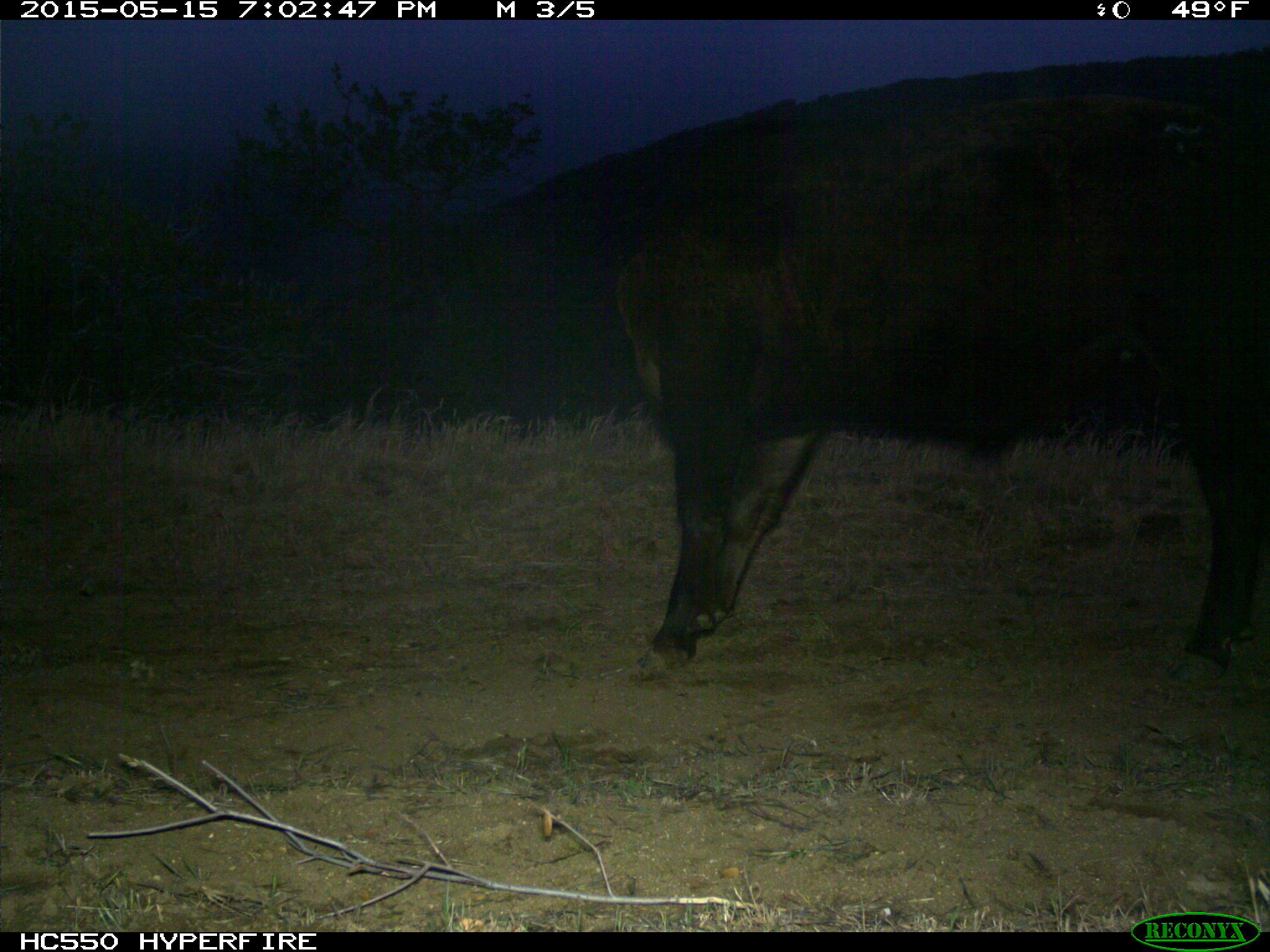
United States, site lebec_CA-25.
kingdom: Animalia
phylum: Chordata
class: Mammalia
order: Artiodactyla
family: Bovidae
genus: Bos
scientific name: Bos taurus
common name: domestic cow